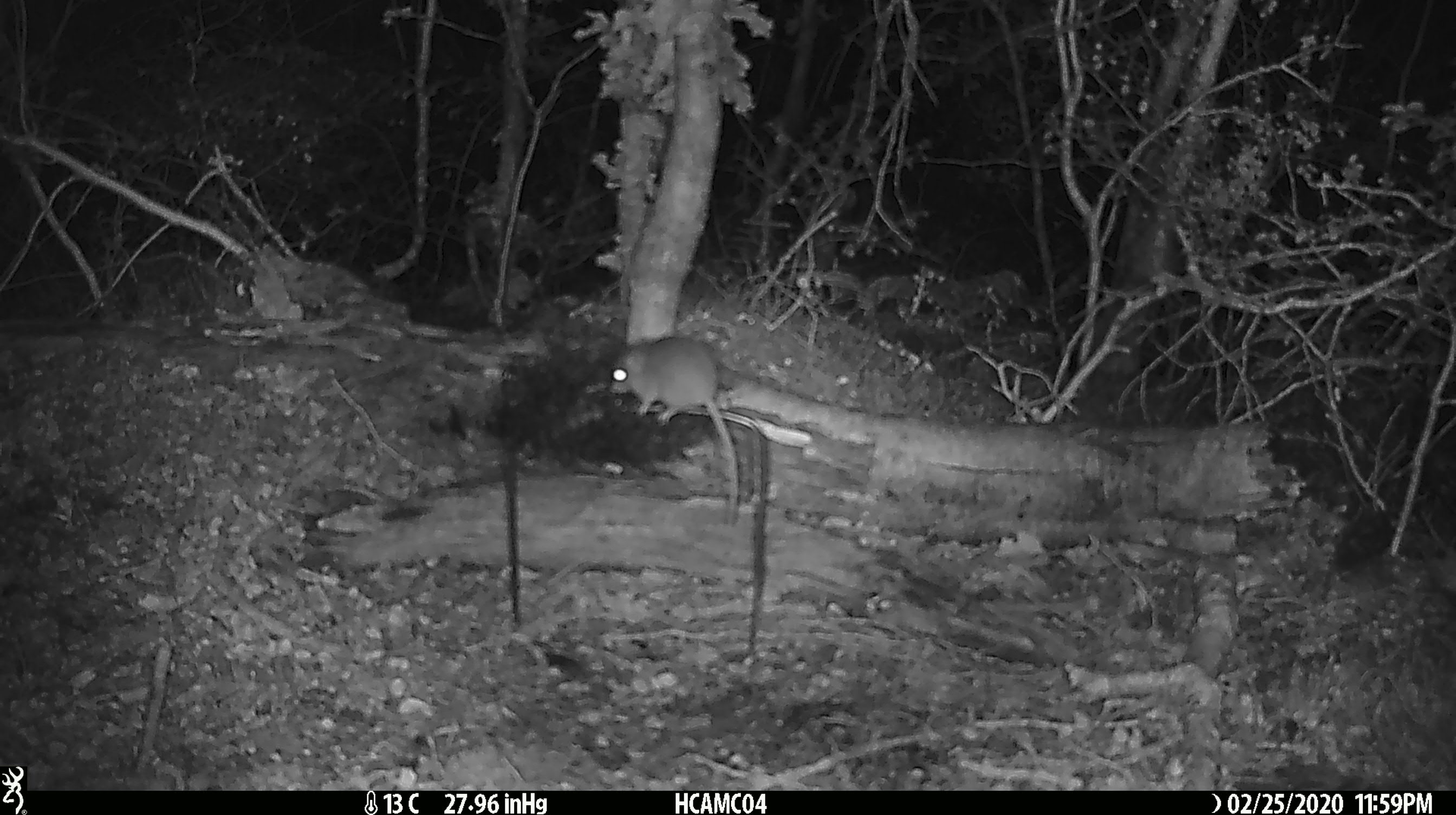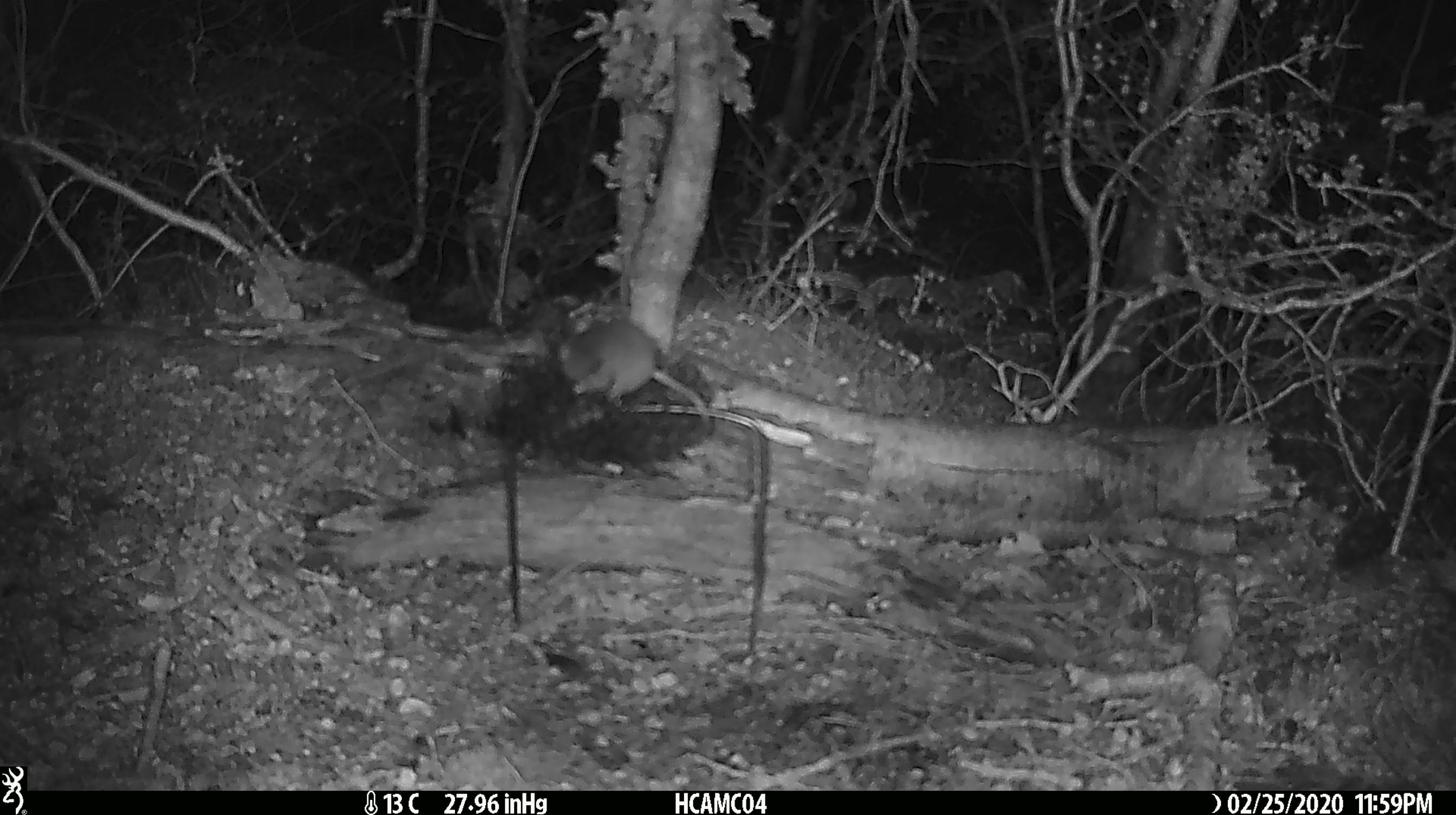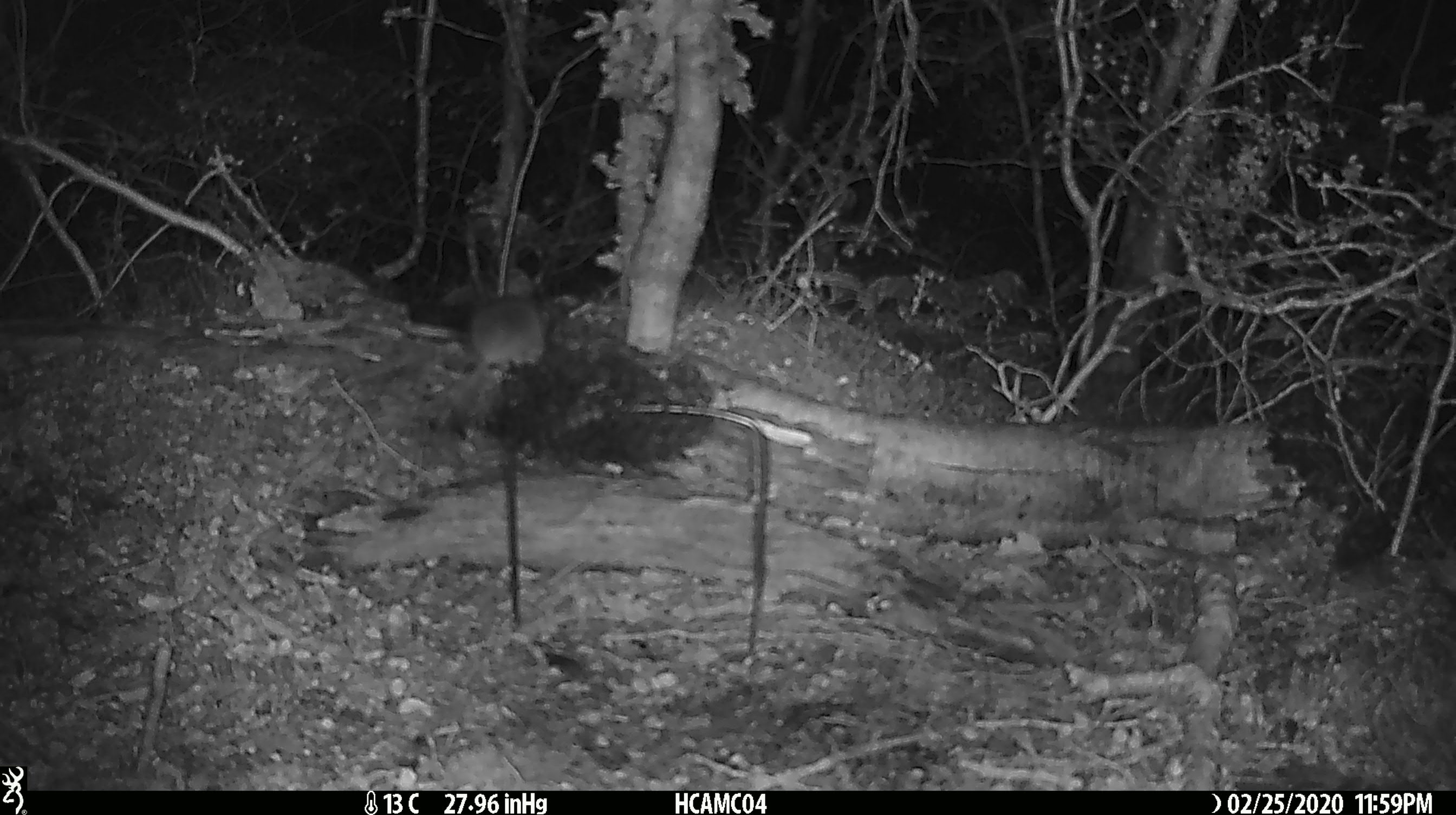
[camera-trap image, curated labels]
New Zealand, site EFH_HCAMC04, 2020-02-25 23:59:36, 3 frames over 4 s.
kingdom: Animalia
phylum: Chordata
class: Mammalia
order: Rodentia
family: Muridae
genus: Mus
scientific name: Mus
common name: mouse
Mouse (Mus).